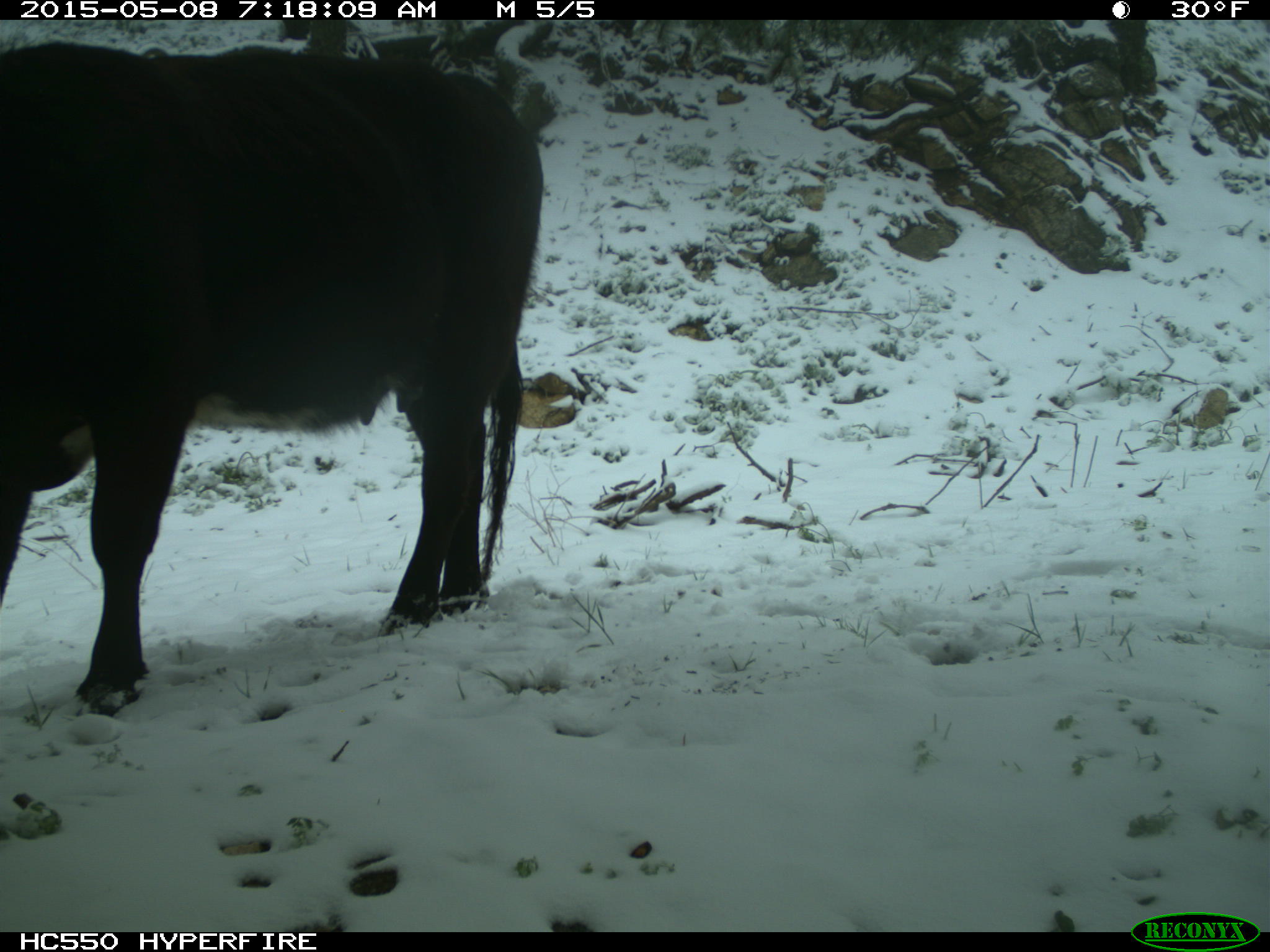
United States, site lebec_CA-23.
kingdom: Animalia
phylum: Chordata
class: Mammalia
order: Artiodactyla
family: Bovidae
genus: Bos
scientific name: Bos taurus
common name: domestic cow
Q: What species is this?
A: Bos taurus (domestic cow).